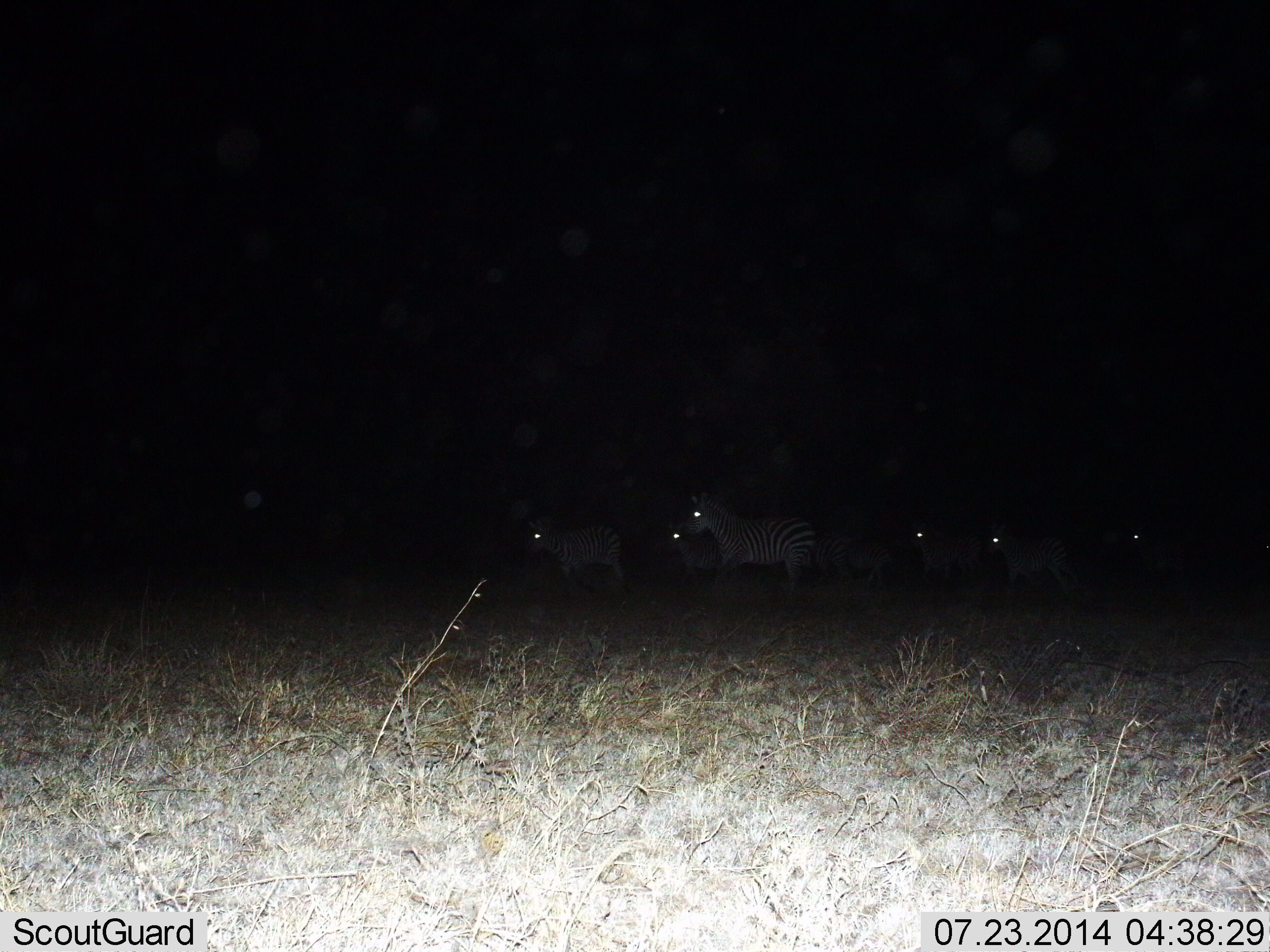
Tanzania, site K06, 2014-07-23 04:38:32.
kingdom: Animalia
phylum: Chordata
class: Mammalia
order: Perissodactyla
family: Equidae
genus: Equus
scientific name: Equus quagga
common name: plains zebra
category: zebra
Zebra (plains zebra) (Equus quagga), count 7. Behavior (volunteer vote fractions): standing 60%, resting 0%, moving 40%, interacting 0%. Young present (vote fraction): 0%. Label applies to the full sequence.